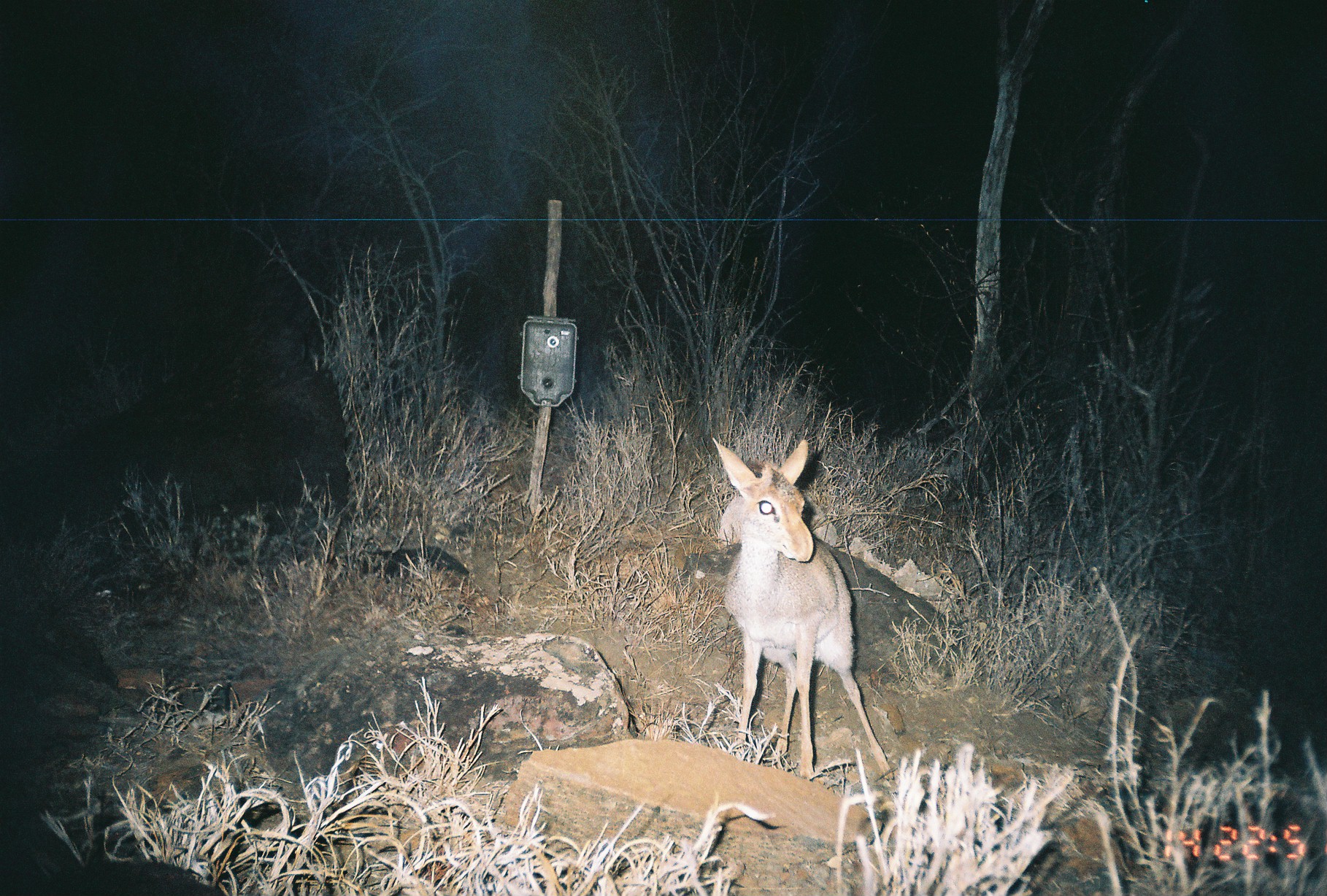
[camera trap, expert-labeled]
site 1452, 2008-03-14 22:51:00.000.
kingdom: Animalia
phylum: Chordata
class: Mammalia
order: Artiodactyla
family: Bovidae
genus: Madoqua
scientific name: Madoqua guentheri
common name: günther's dik-dik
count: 1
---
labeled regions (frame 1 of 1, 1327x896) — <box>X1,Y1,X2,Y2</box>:
madoqua guentheri: <box>711,436,896,783</box>